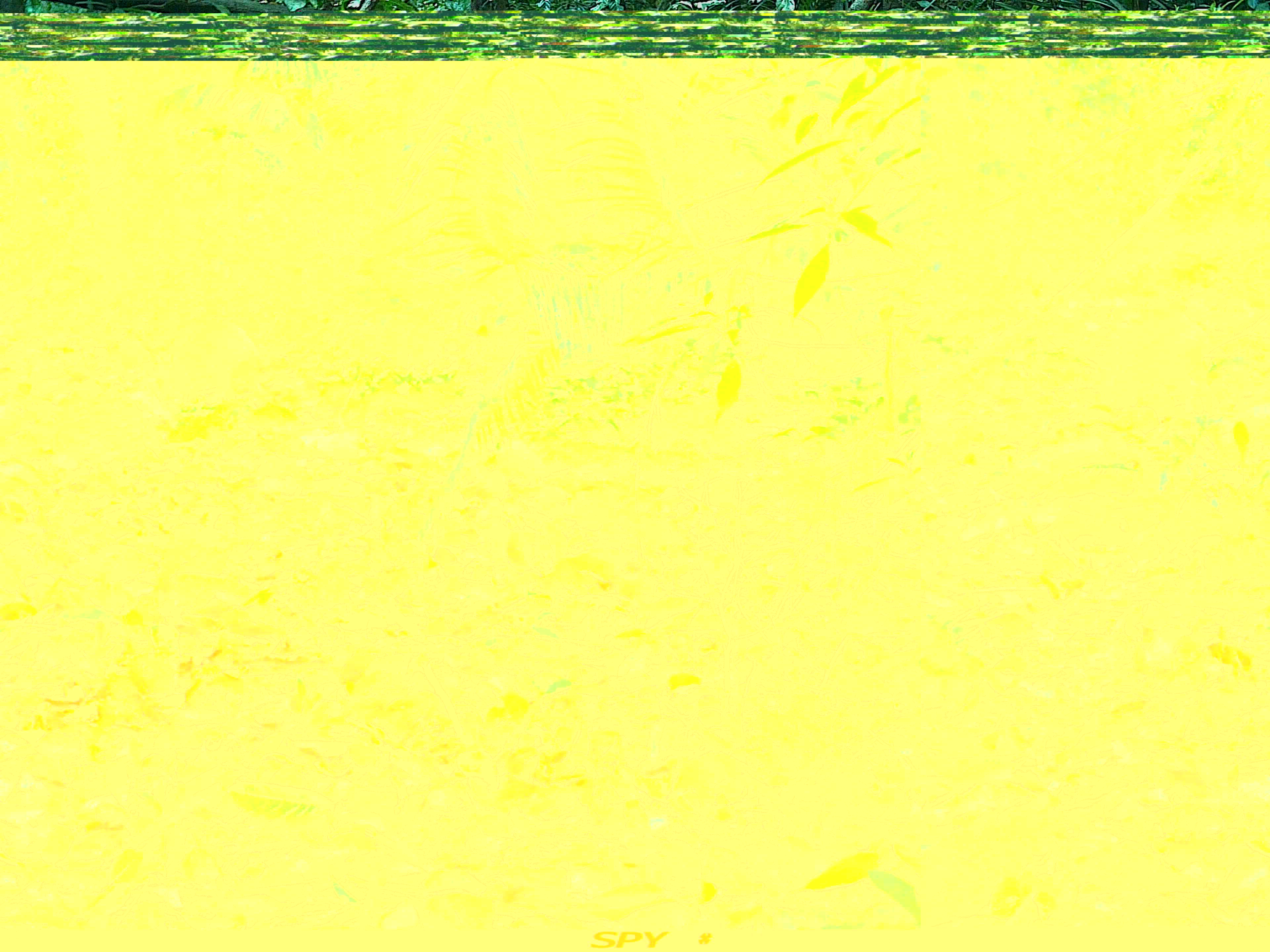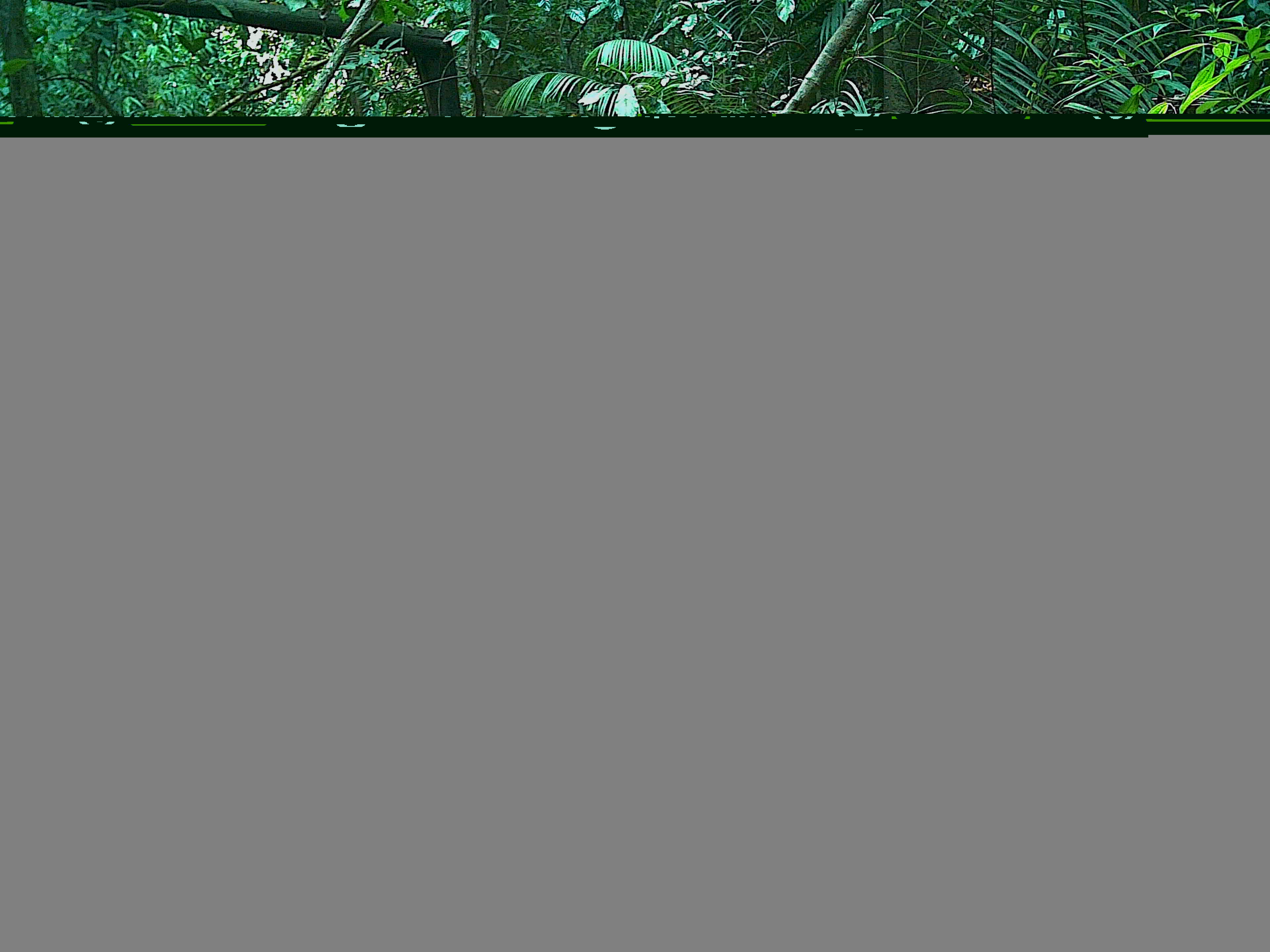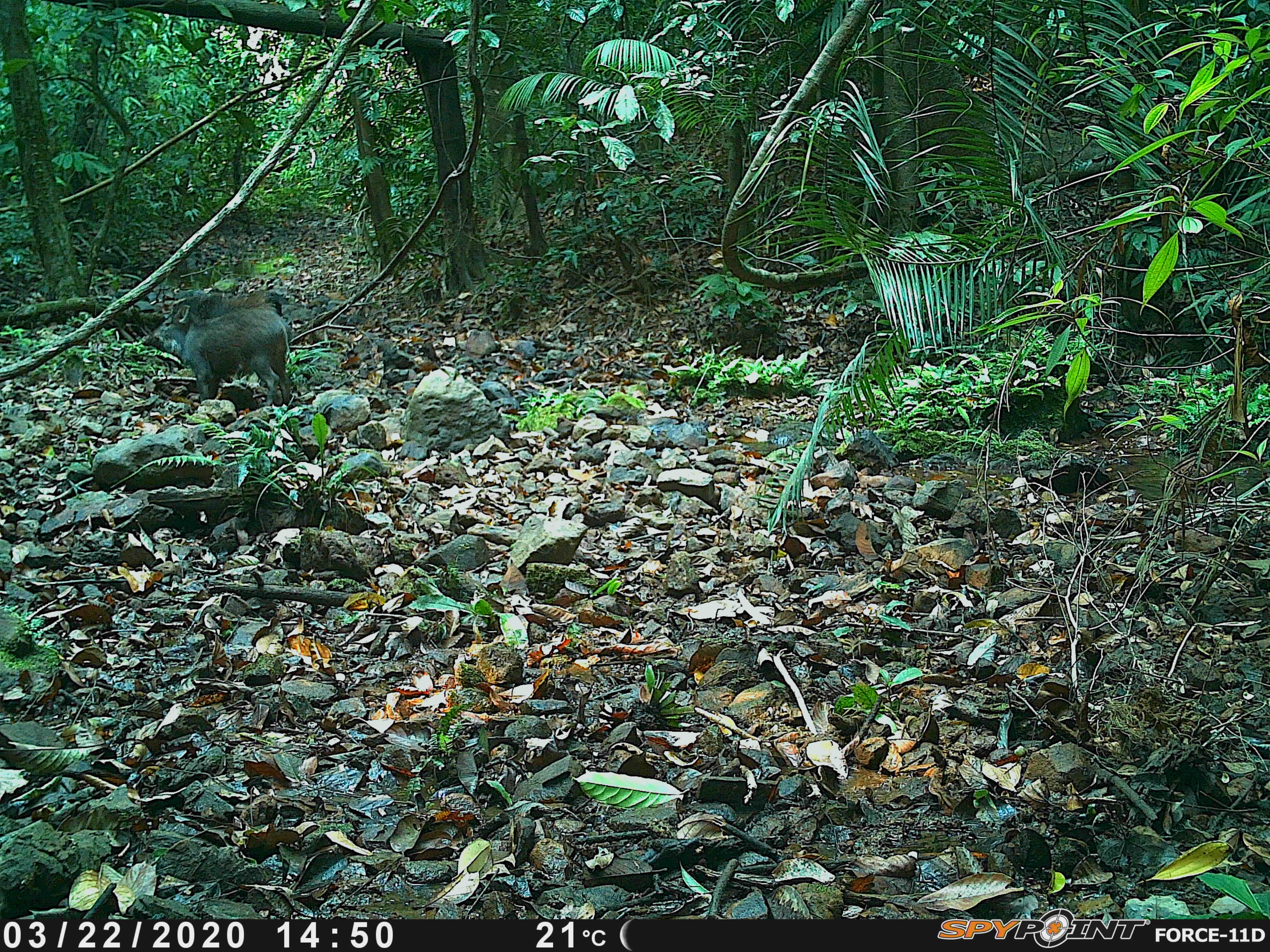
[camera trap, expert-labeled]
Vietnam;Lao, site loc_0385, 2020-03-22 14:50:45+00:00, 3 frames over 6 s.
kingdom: Animalia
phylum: Chordata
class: Mammalia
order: Artiodactyla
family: Suidae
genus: Sus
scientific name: Sus scrofa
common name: eurasian wild pig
Eurasian wild pig (Sus scrofa). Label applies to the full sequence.